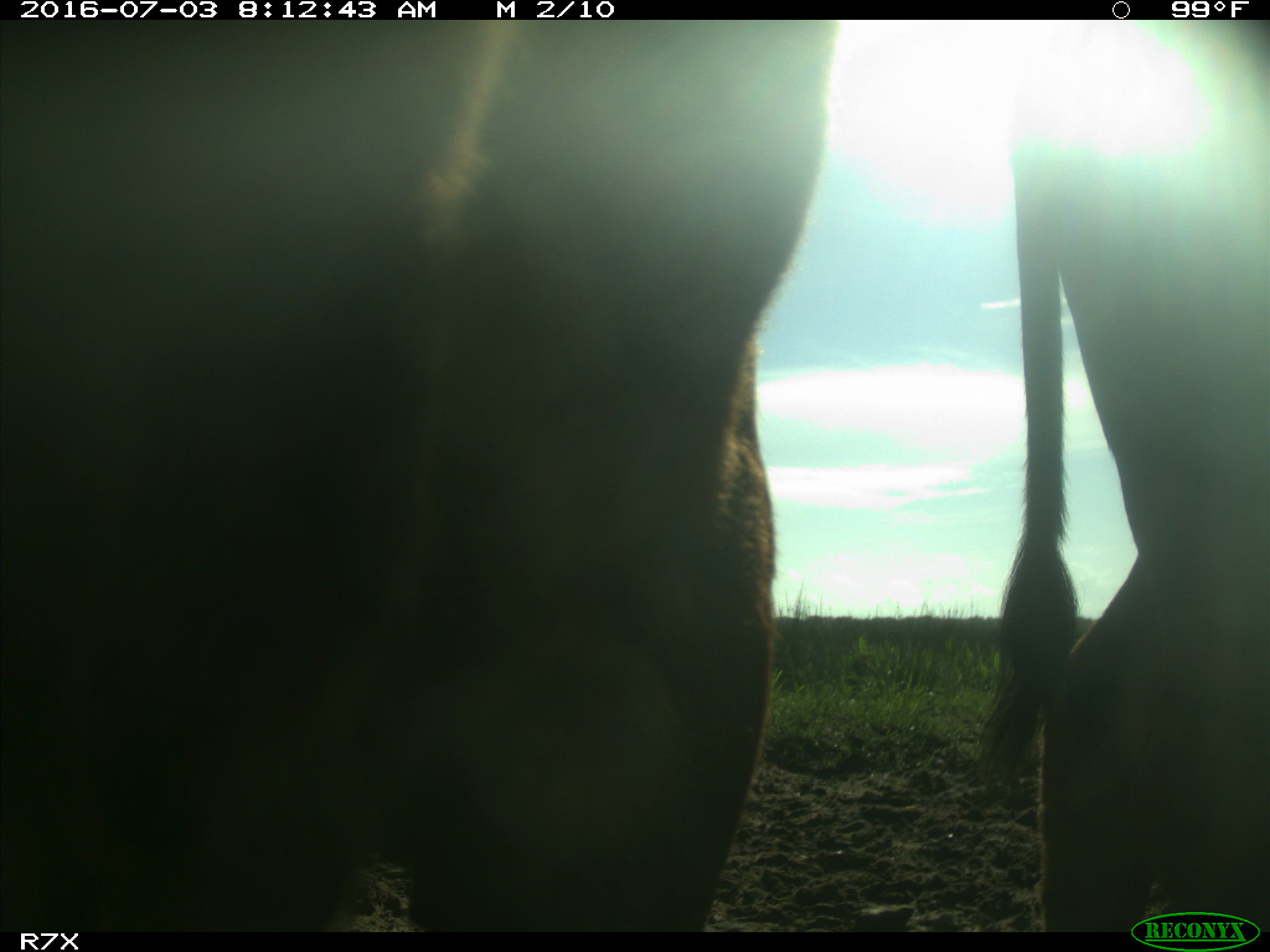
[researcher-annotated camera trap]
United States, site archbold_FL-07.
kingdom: Animalia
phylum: Chordata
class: Mammalia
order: Artiodactyla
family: Bovidae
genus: Bos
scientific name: Bos taurus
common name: domestic cow